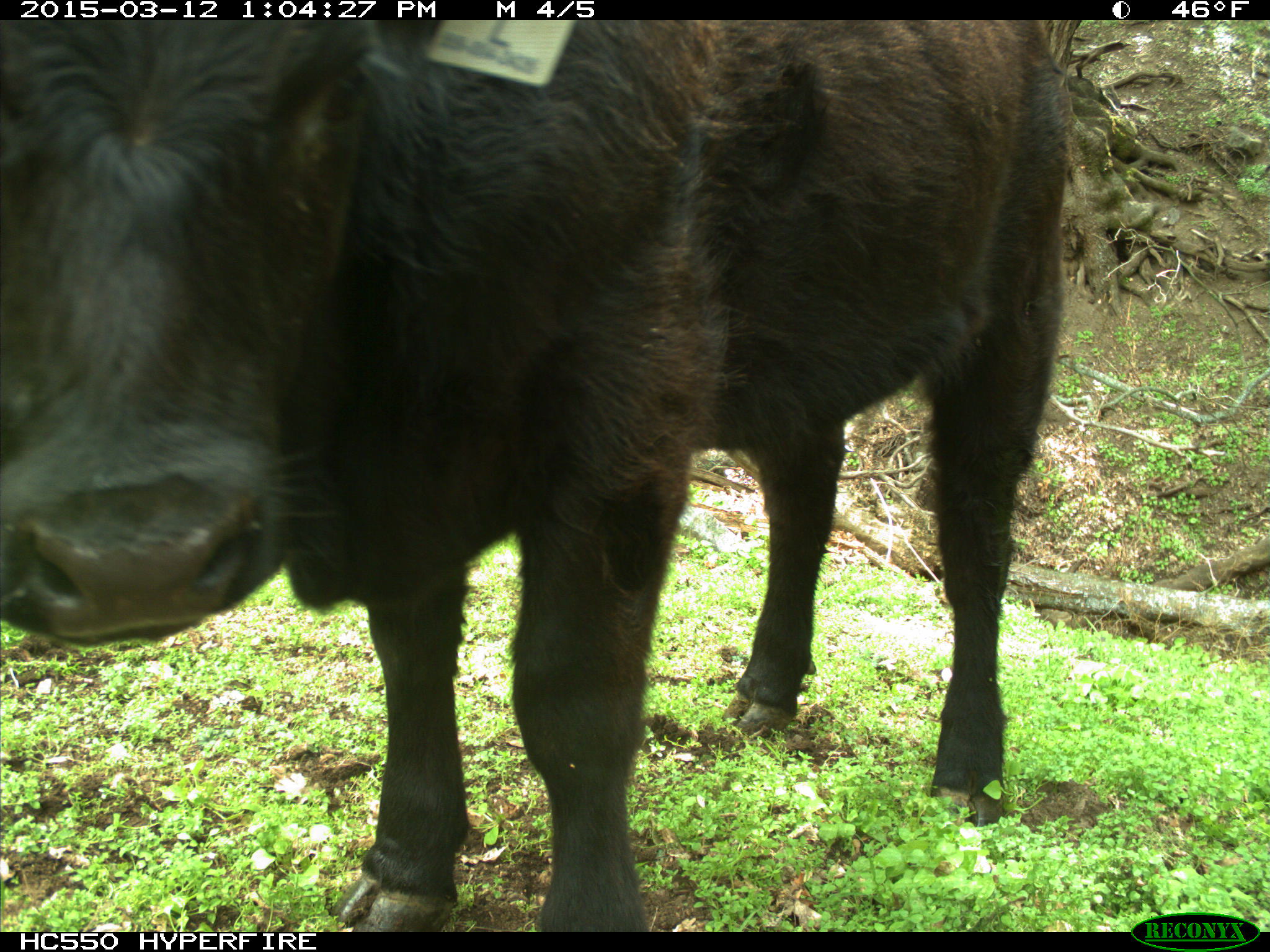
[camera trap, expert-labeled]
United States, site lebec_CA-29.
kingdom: Animalia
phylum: Chordata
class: Mammalia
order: Artiodactyla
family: Bovidae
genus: Bos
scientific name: Bos taurus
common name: domestic cow